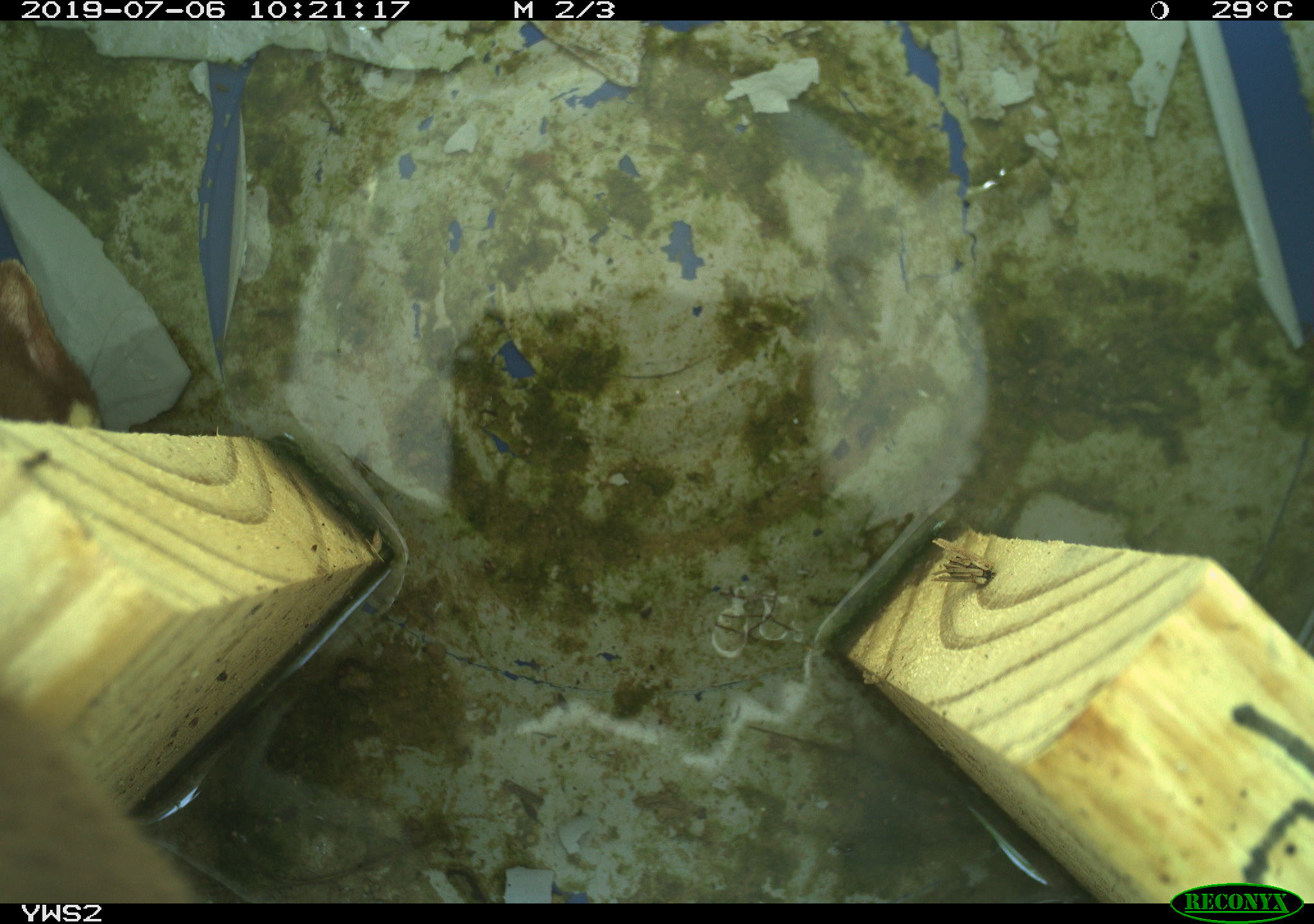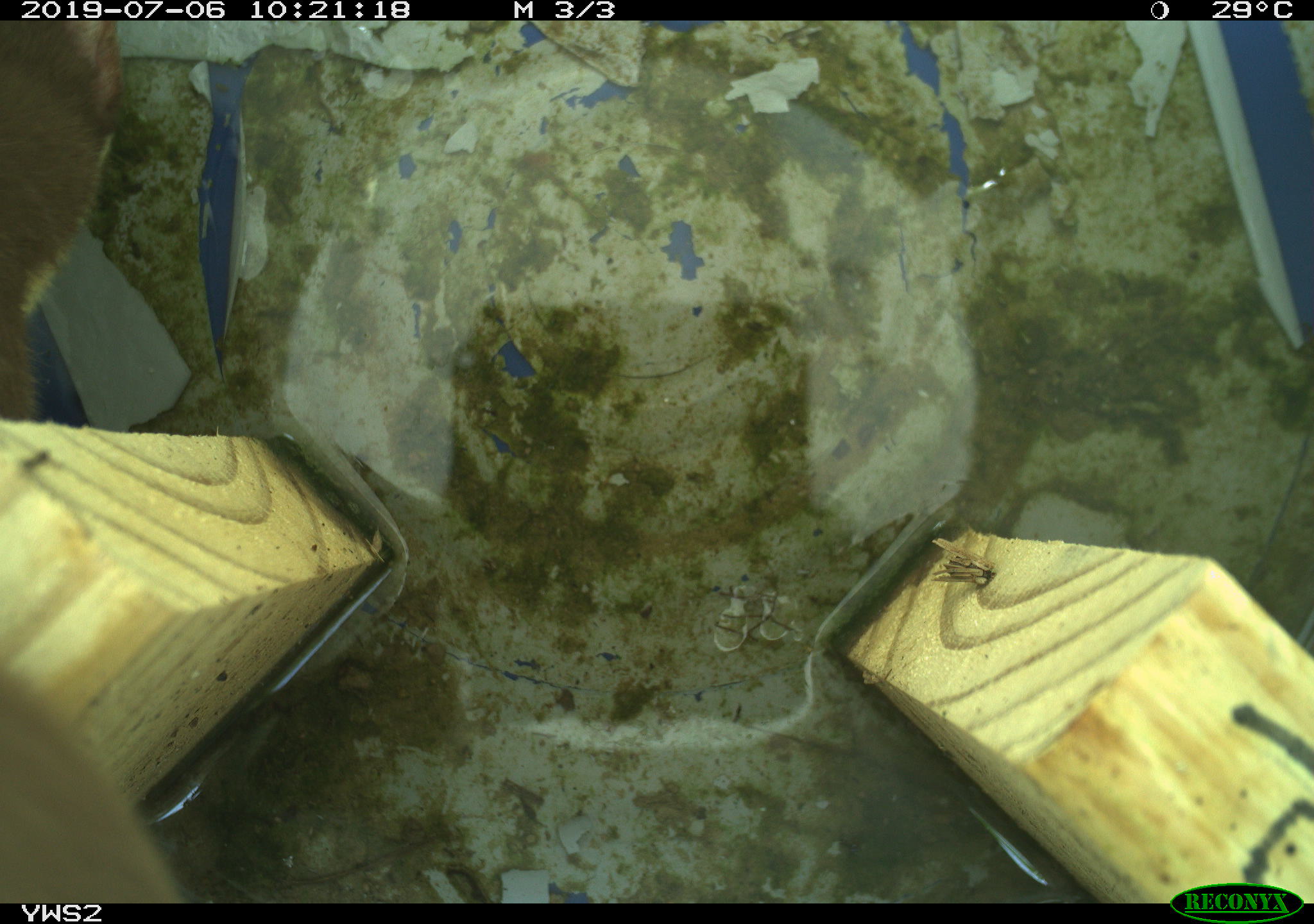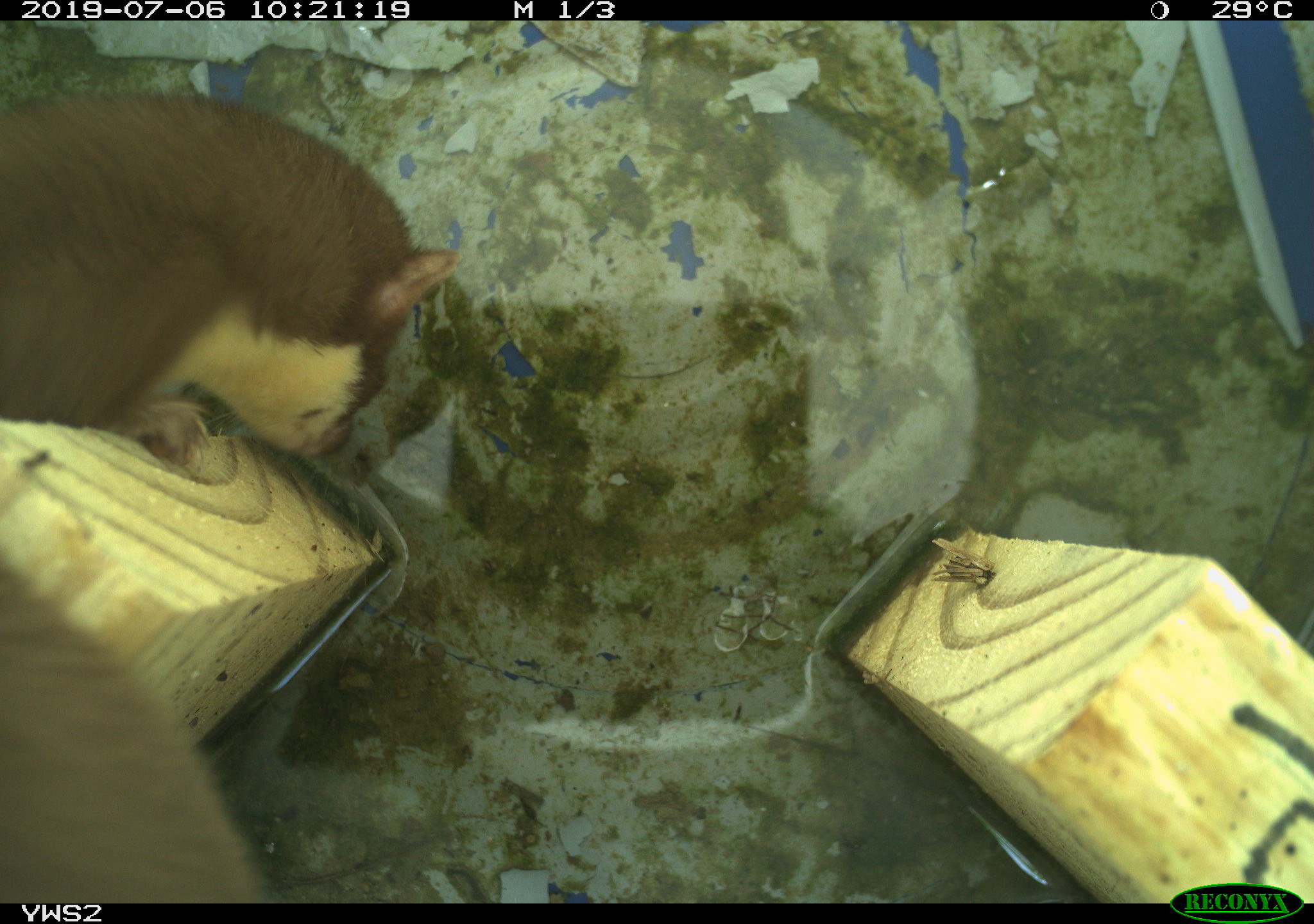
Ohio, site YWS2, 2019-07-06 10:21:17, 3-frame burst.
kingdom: Animalia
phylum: Chordata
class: Mammalia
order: Carnivora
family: Mustelidae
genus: Neogale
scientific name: Neogale frenata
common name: long-tailed weasel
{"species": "long-tailed weasel (Neogale frenata)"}